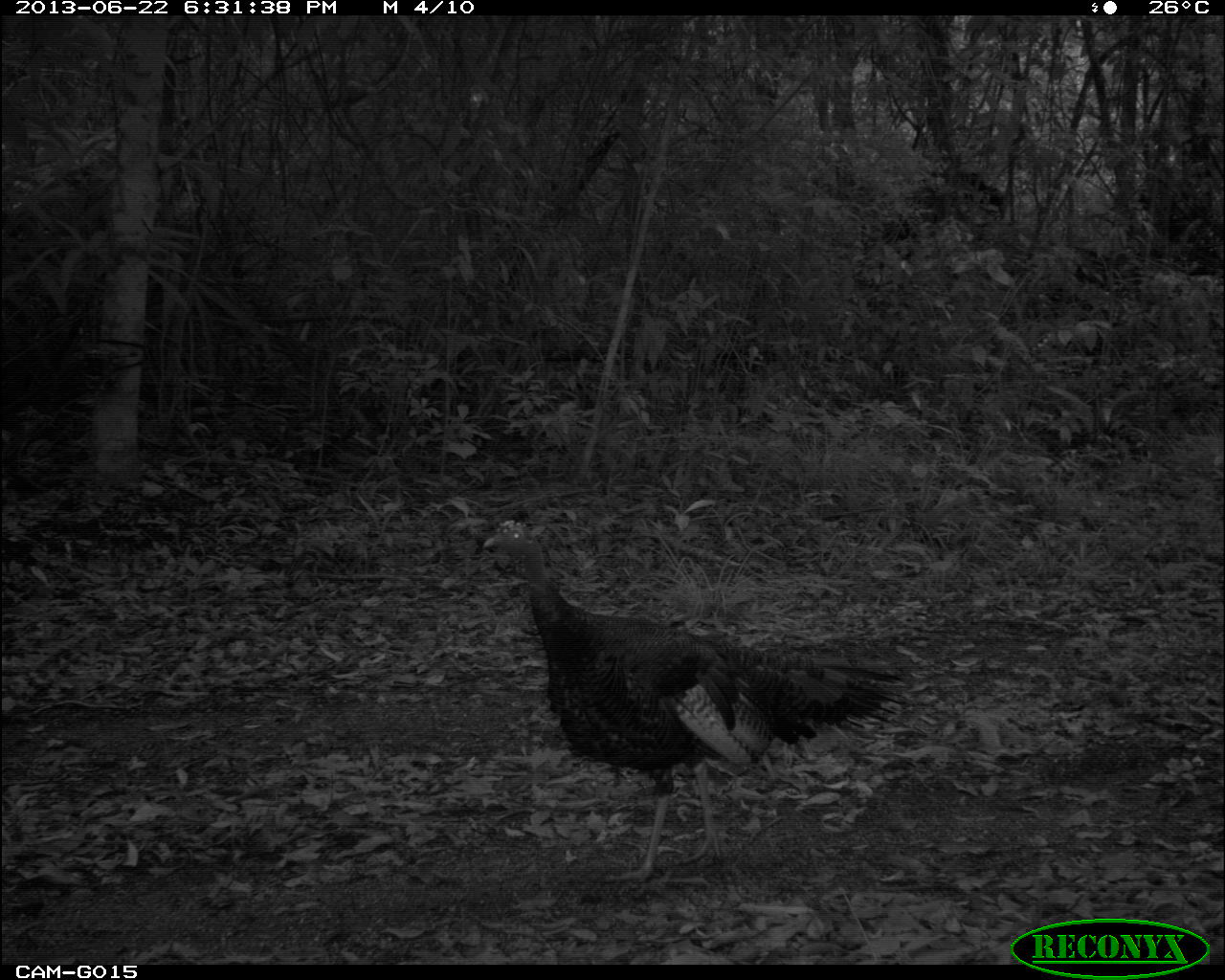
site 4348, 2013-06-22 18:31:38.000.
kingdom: Animalia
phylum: Chordata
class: Aves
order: Galliformes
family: Phasianidae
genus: Meleagris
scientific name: Meleagris ocellata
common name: ocellated turkey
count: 2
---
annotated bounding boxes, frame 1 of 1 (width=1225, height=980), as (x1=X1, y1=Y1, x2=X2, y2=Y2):
meleagris ocellata: (x1=482, y1=518, x2=911, y2=883)